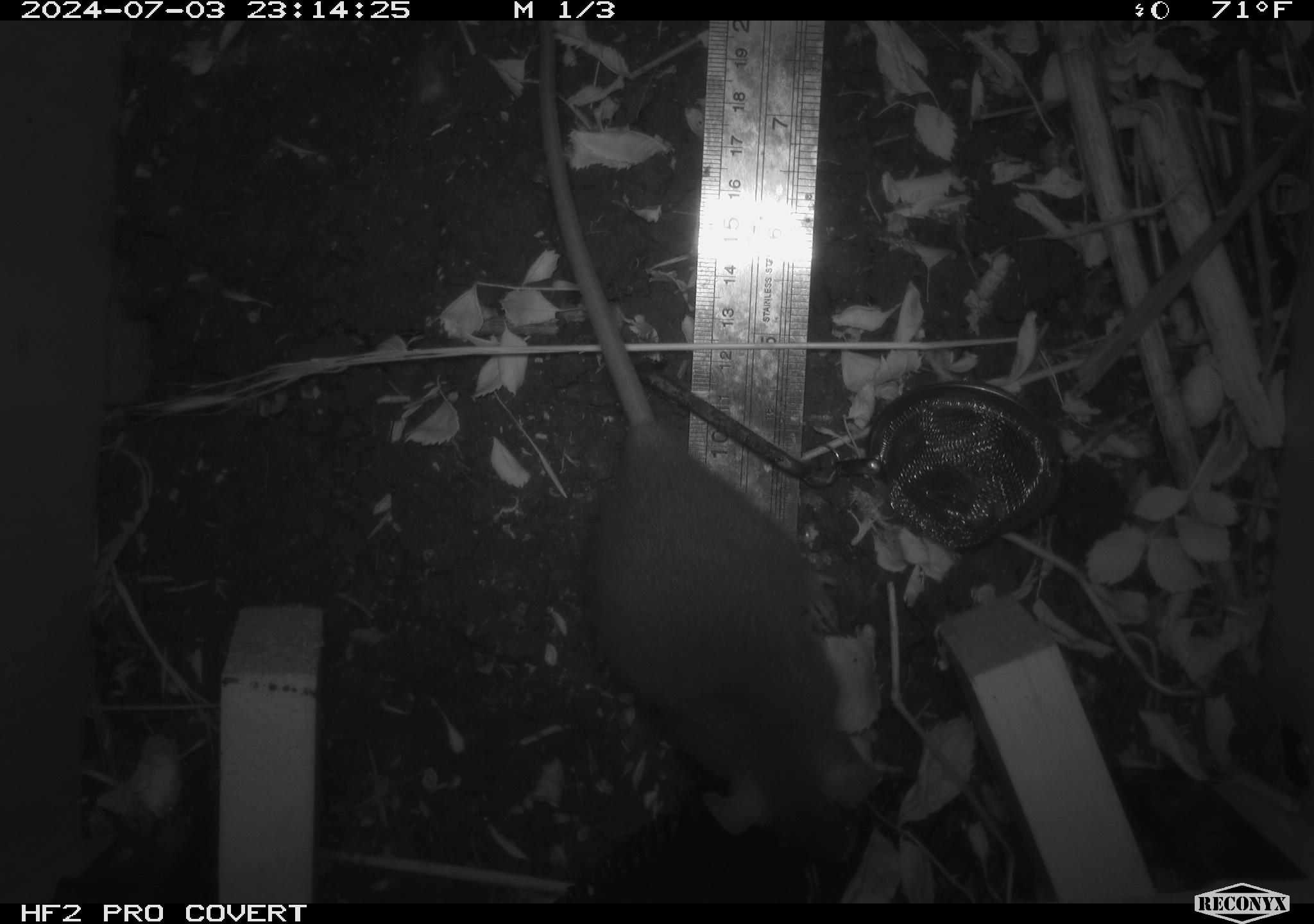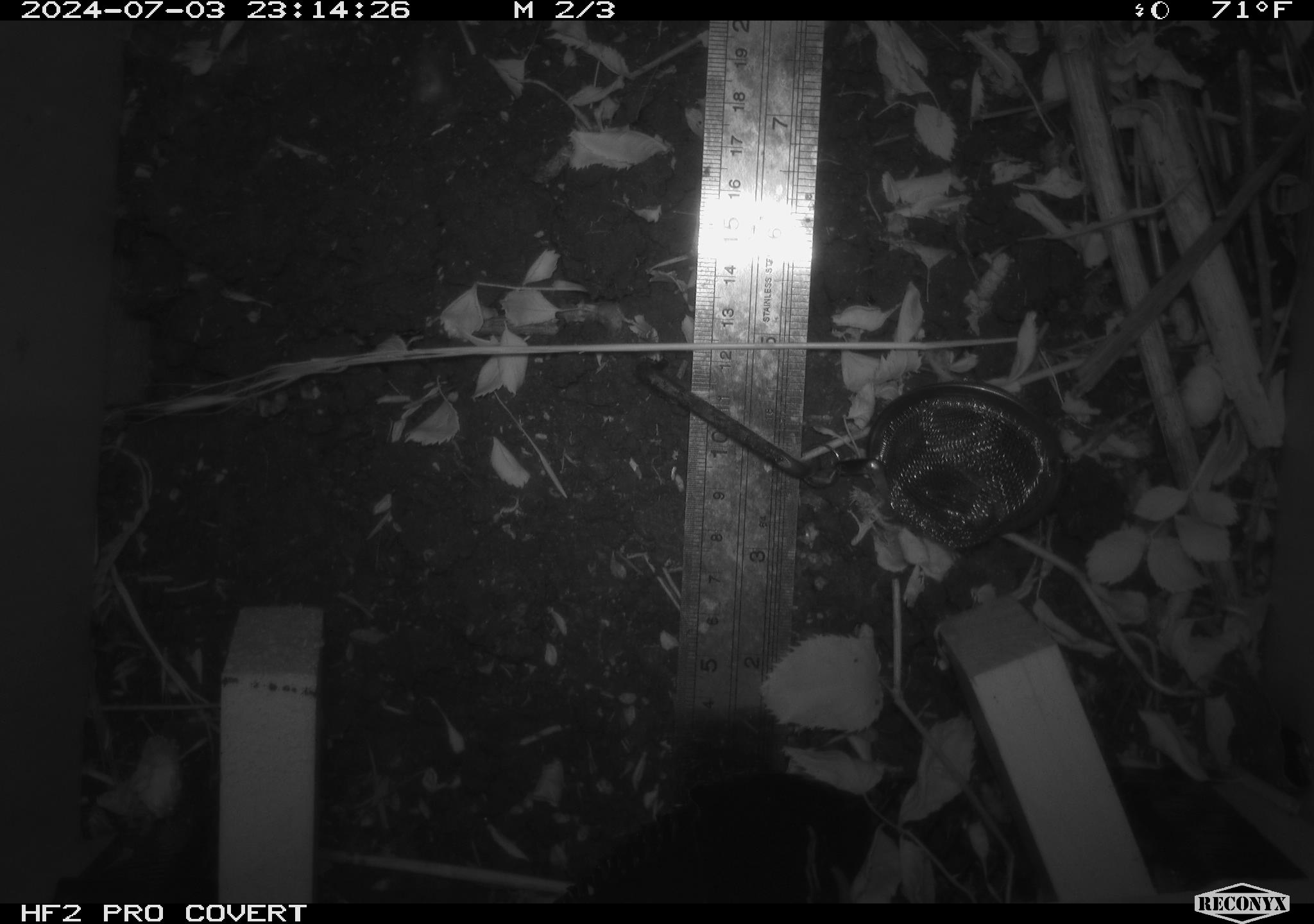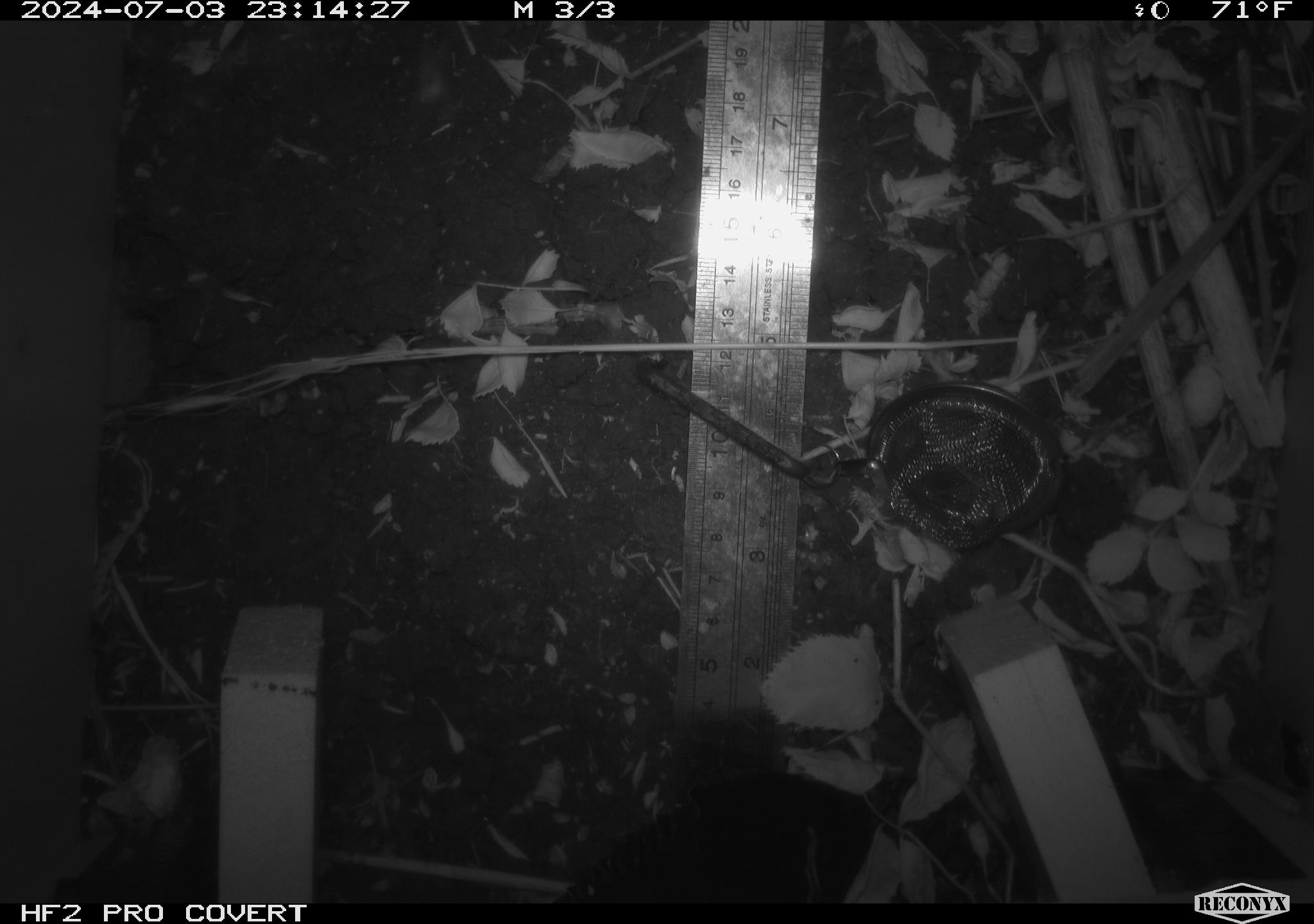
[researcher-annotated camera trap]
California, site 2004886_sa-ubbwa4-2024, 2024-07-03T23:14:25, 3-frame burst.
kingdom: Animalia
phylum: Chordata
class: Mammalia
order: Rodentia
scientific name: Rodentia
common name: woodrat or rat or mouse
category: woodrat or rat or mouse species